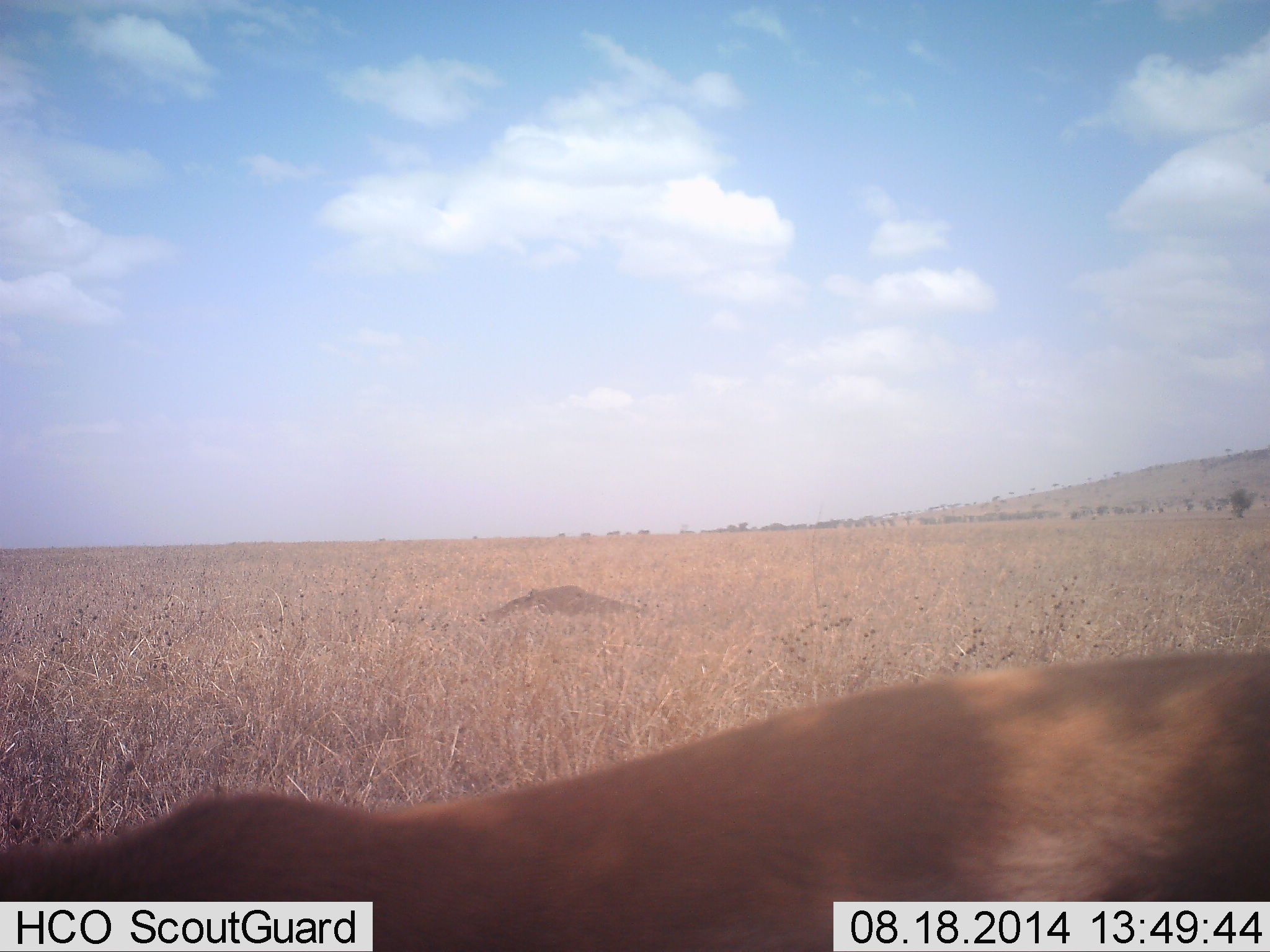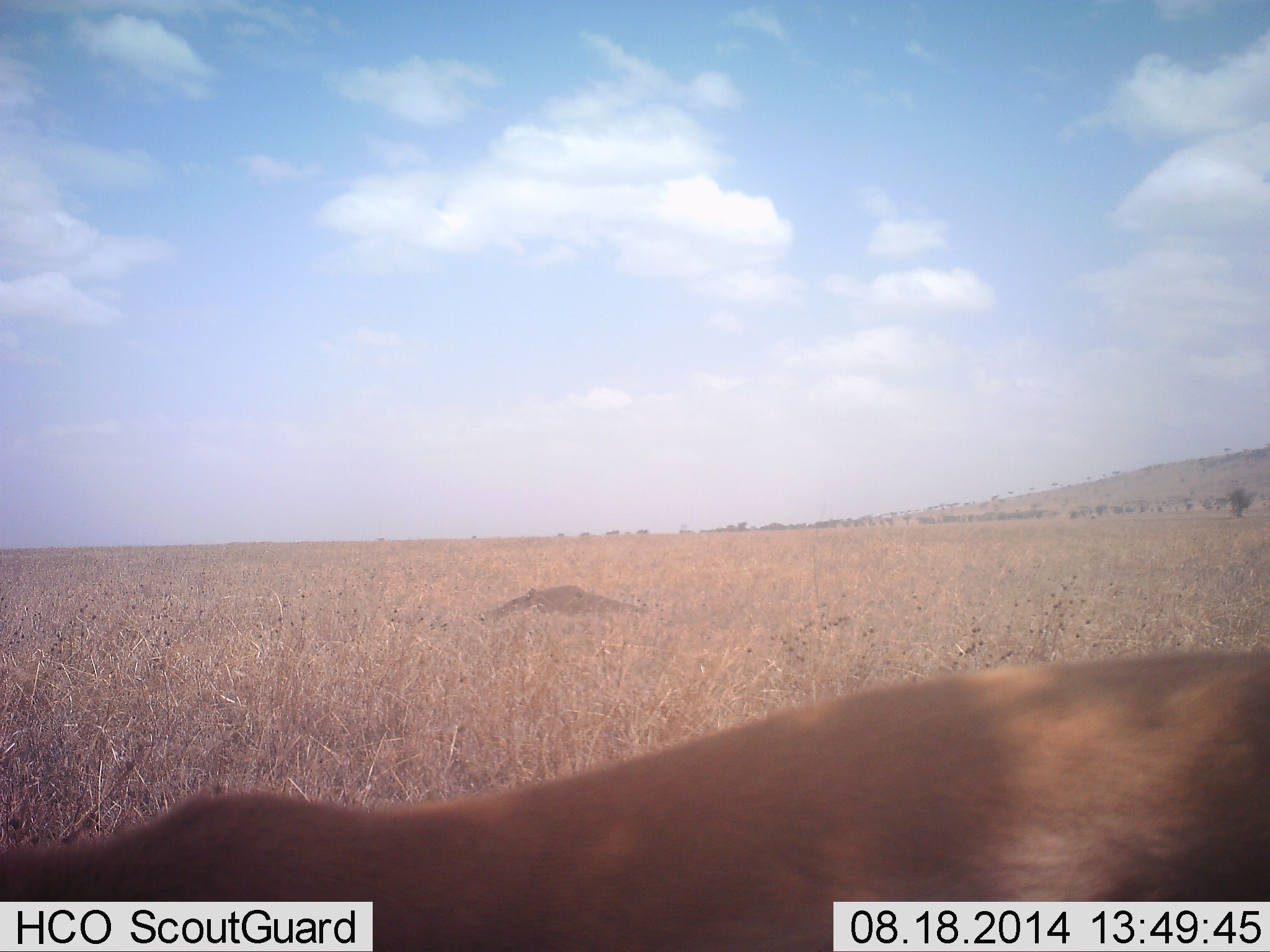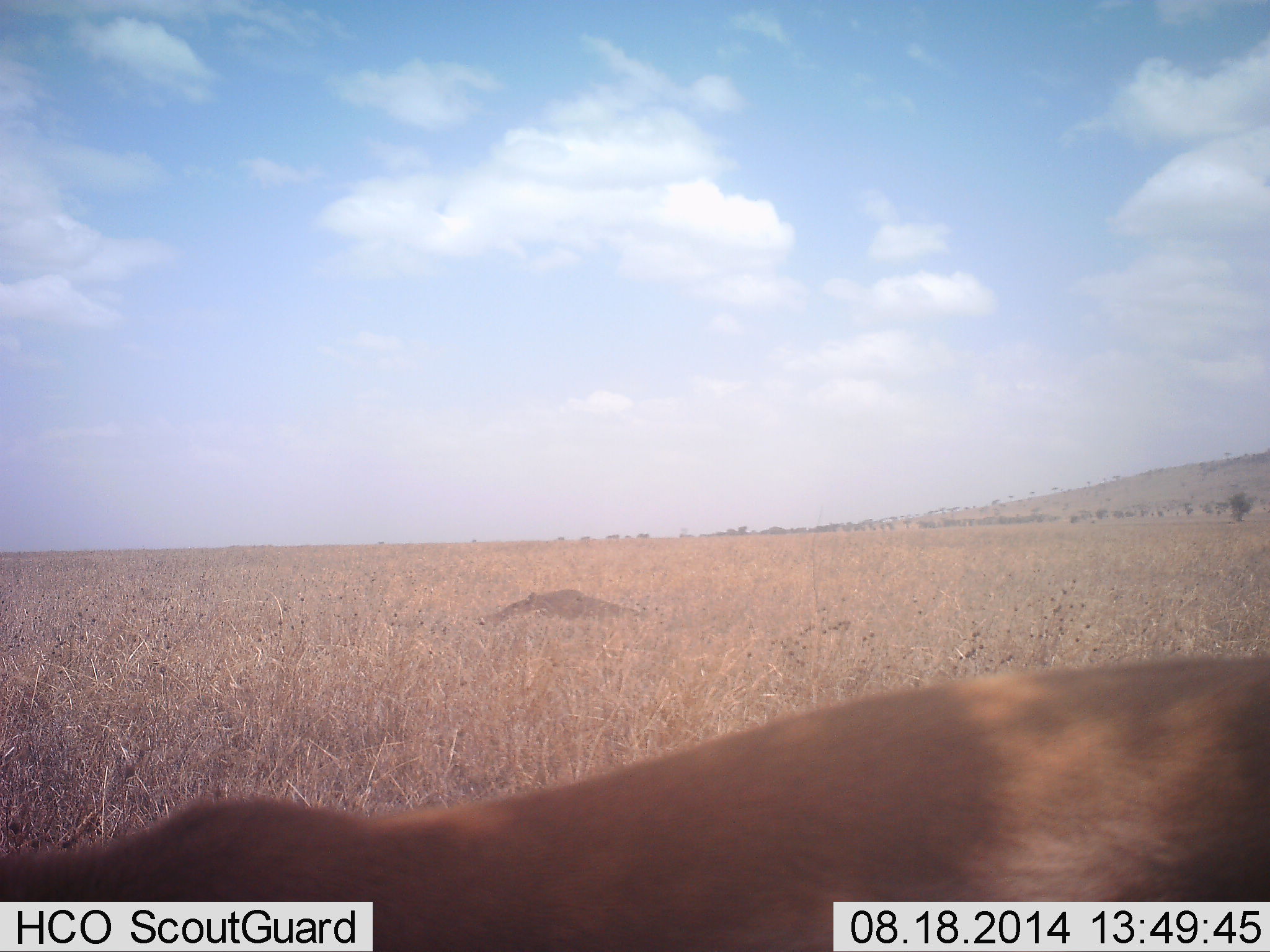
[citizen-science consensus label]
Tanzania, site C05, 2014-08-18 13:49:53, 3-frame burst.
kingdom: Animalia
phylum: Chordata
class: Mammalia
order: Artiodactyla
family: Bovidae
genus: Eudorcas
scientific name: Eudorcas thomsonii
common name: thomson's gazelle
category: gazellethomsons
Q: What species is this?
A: Gazellethomsons (thomson's gazelle) (Eudorcas thomsonii).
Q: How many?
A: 1.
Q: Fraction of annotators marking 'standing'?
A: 71%.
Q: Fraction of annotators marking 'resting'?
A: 0%.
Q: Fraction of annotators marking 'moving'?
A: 0%.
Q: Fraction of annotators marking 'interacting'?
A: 0%.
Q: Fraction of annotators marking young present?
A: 0%.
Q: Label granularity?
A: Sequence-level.